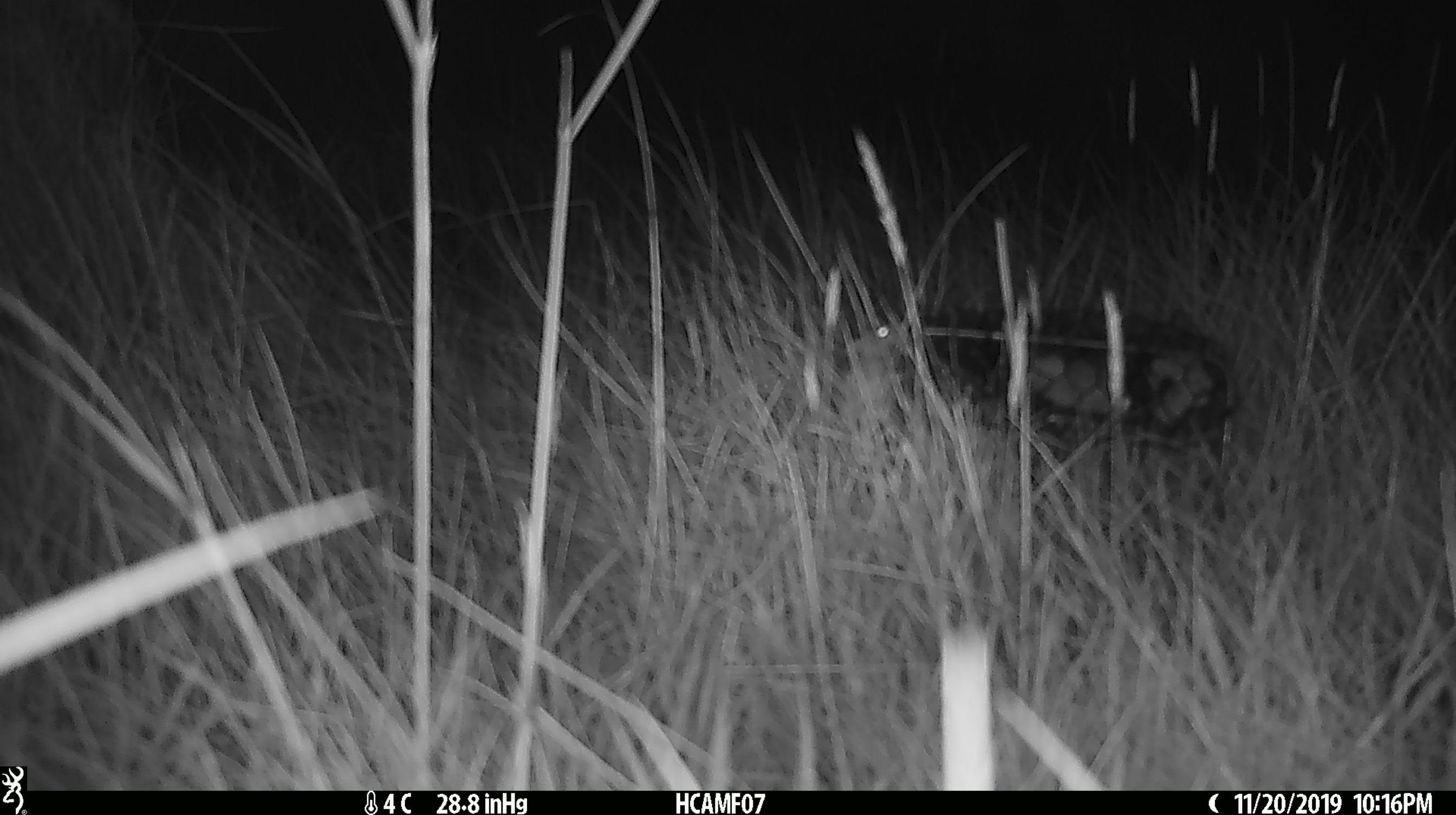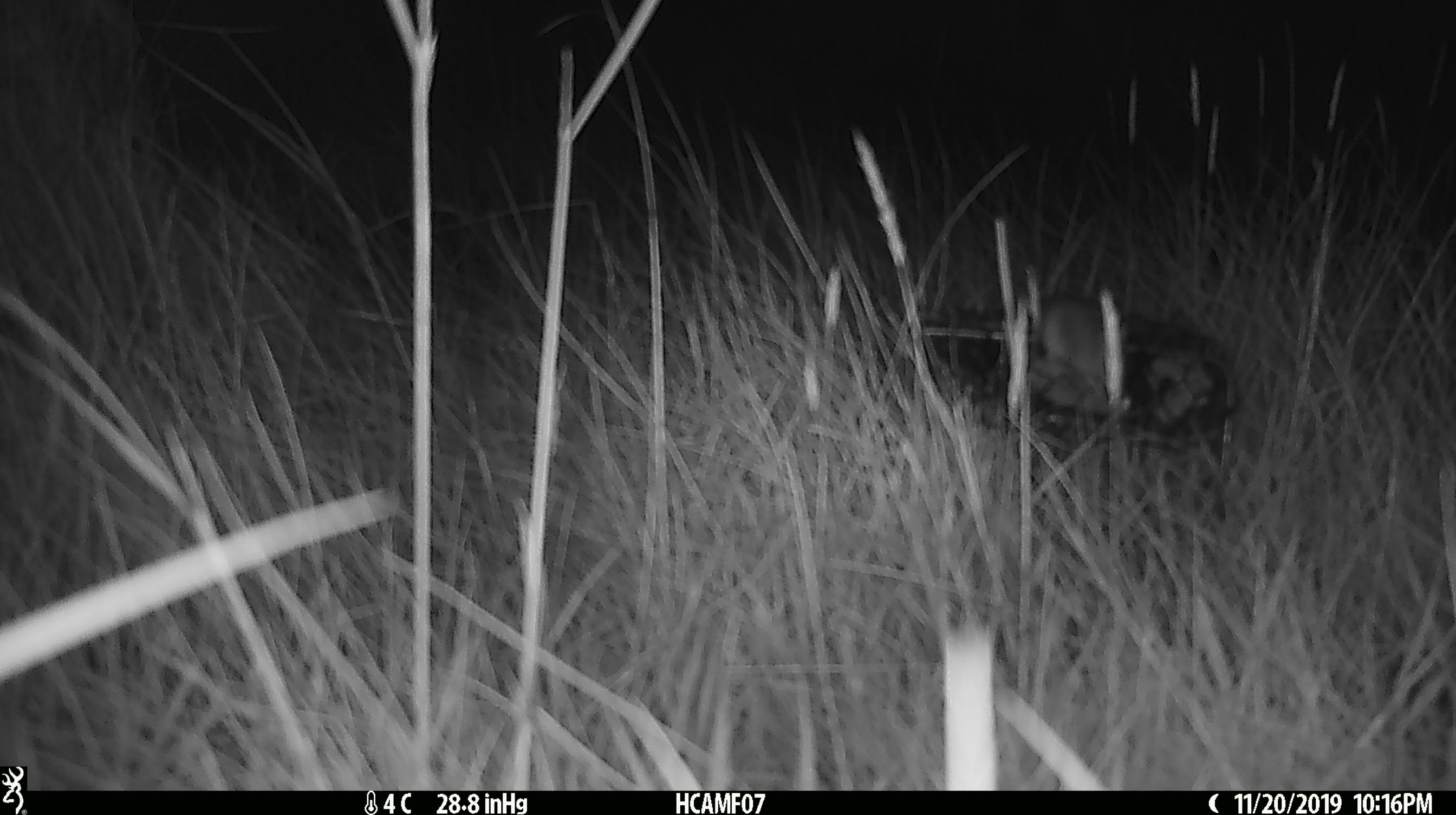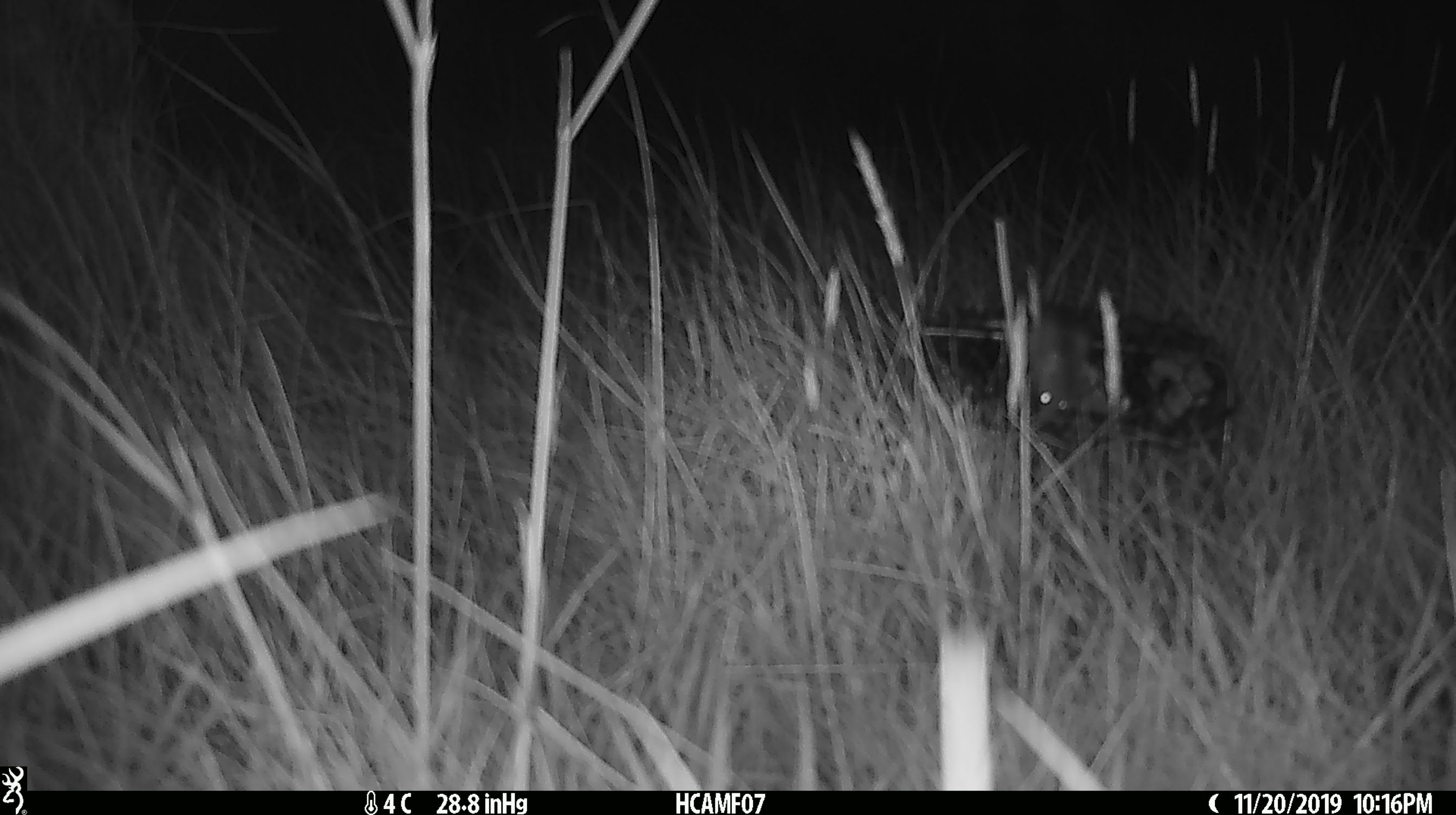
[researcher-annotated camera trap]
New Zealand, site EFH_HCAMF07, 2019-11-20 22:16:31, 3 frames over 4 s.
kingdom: Animalia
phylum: Chordata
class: Mammalia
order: Rodentia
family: Muridae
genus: Mus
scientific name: Mus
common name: mouse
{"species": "mouse (Mus)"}